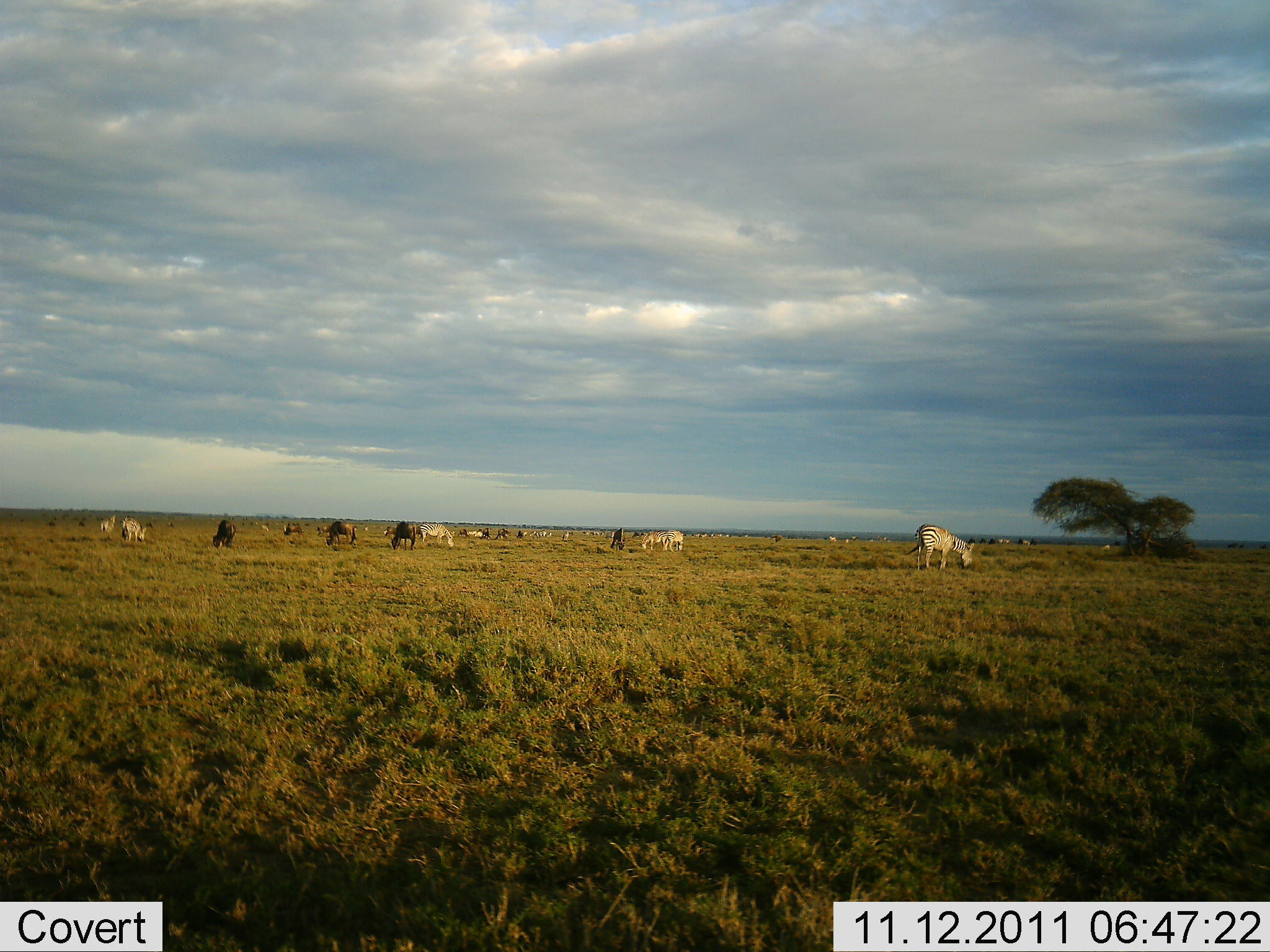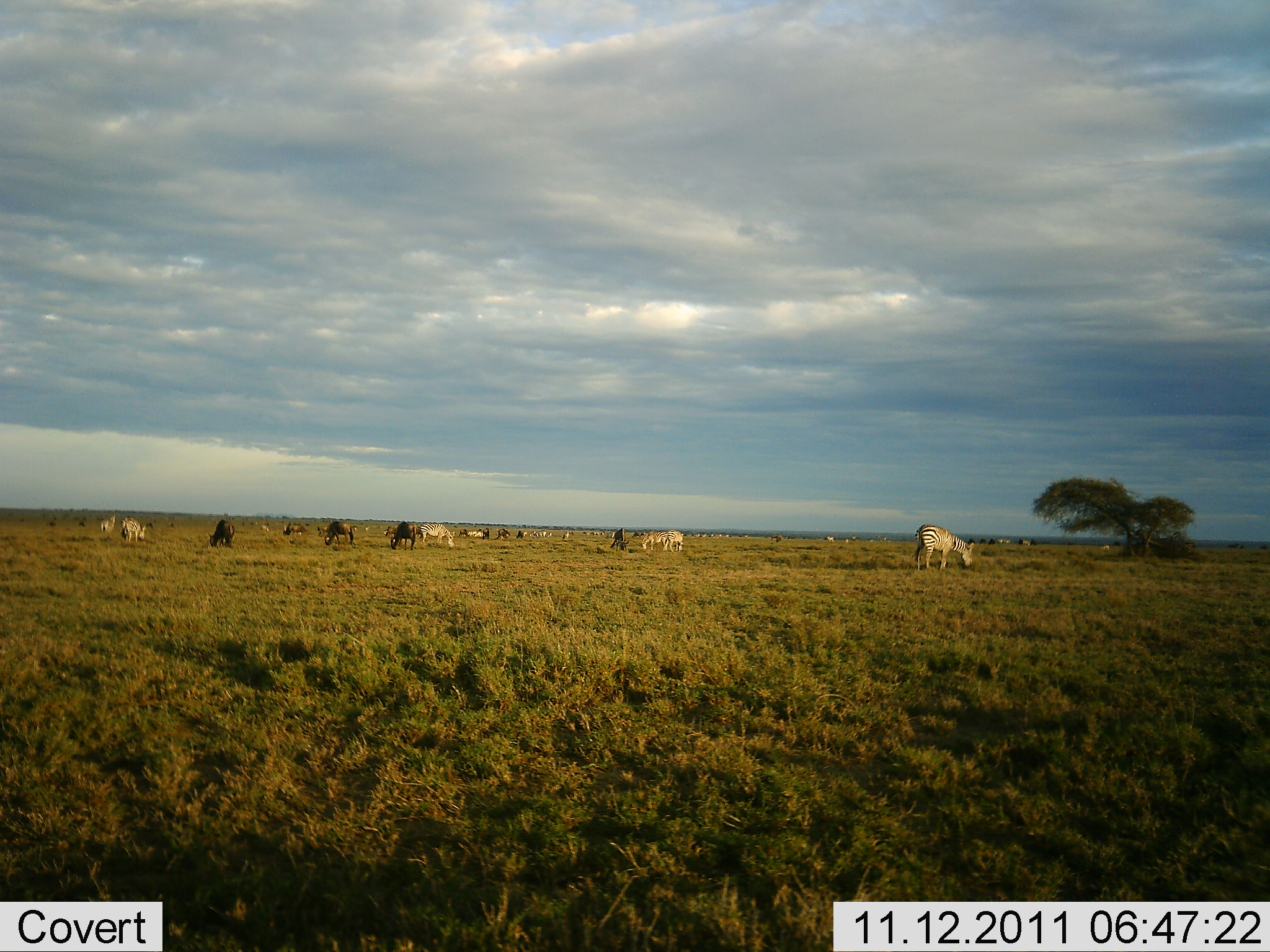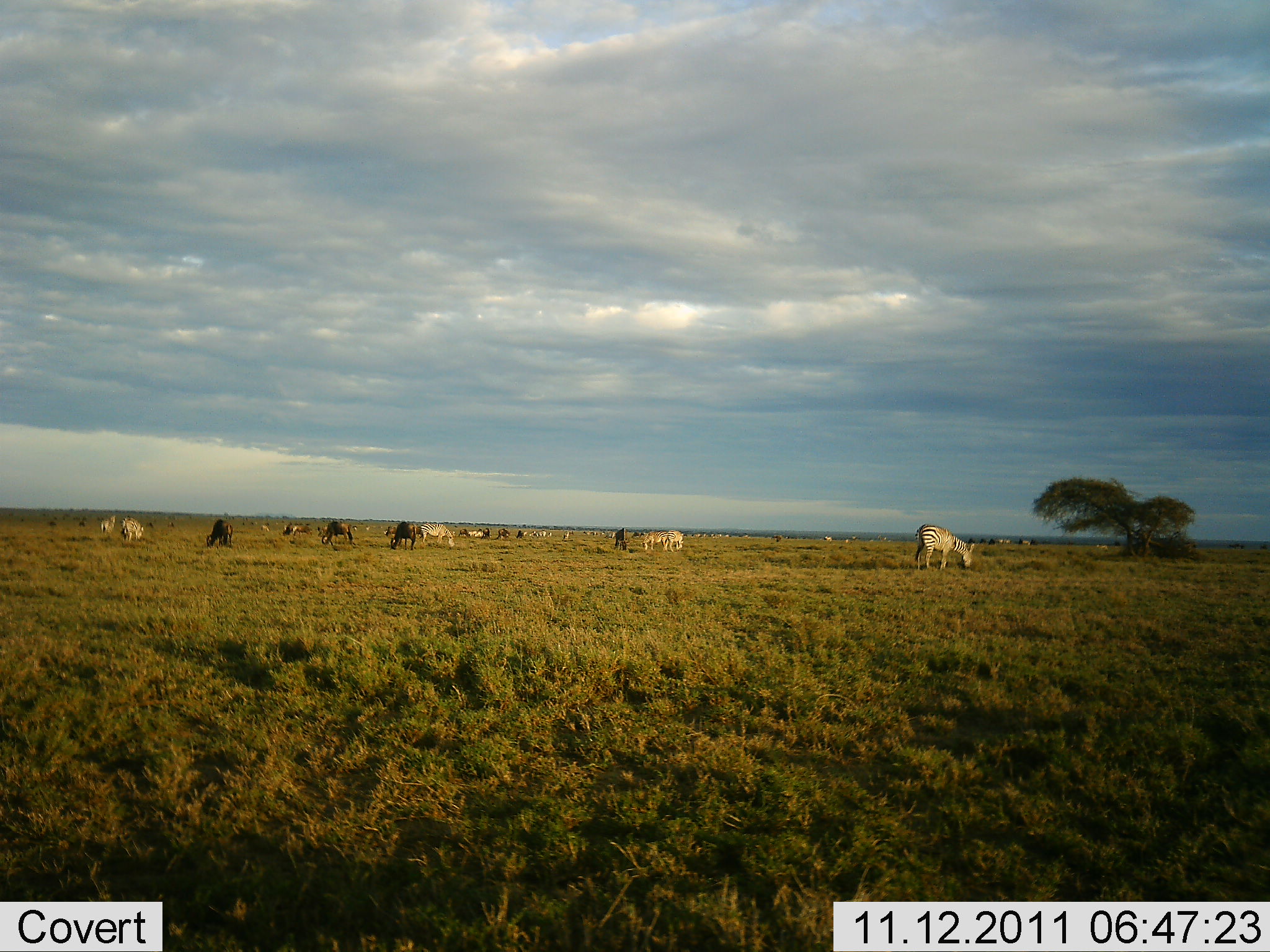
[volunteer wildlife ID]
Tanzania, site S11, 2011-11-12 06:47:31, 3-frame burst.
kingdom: Animalia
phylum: Chordata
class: Mammalia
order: Artiodactyla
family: Bovidae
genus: Connochaetes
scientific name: Connochaetes taurinus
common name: blue wildebeest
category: wildebeest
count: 10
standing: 17%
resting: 0%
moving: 8%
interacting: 8%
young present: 0%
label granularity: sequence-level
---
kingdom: Animalia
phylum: Chordata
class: Mammalia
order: Perissodactyla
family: Equidae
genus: Equus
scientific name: Equus quagga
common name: plains zebra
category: zebra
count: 11-50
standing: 15%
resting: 8%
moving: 8%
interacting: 0%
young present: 0%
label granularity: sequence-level